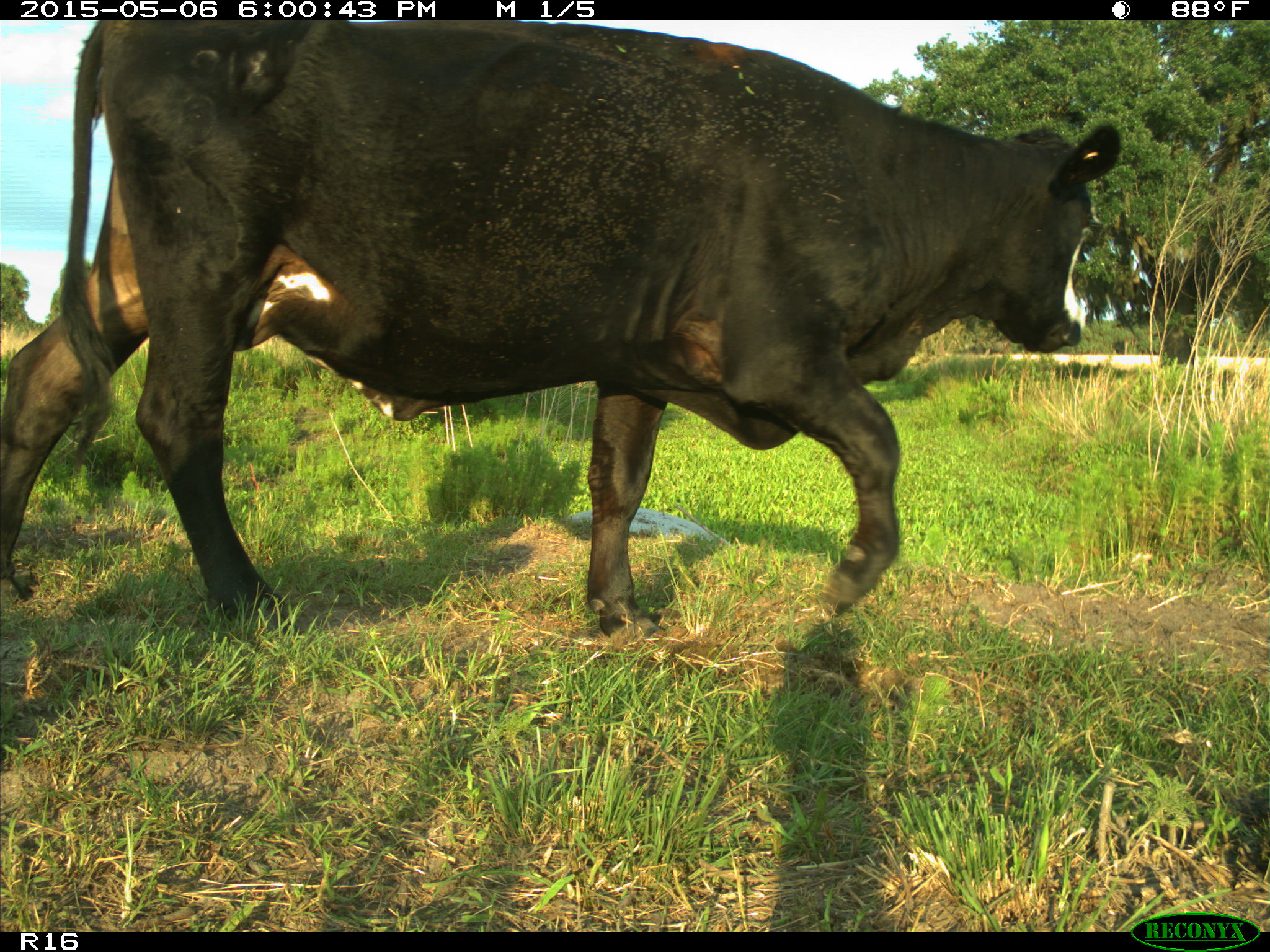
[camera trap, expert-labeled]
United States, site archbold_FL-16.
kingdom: Animalia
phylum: Chordata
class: Mammalia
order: Artiodactyla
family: Bovidae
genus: Bos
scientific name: Bos taurus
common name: domestic cow